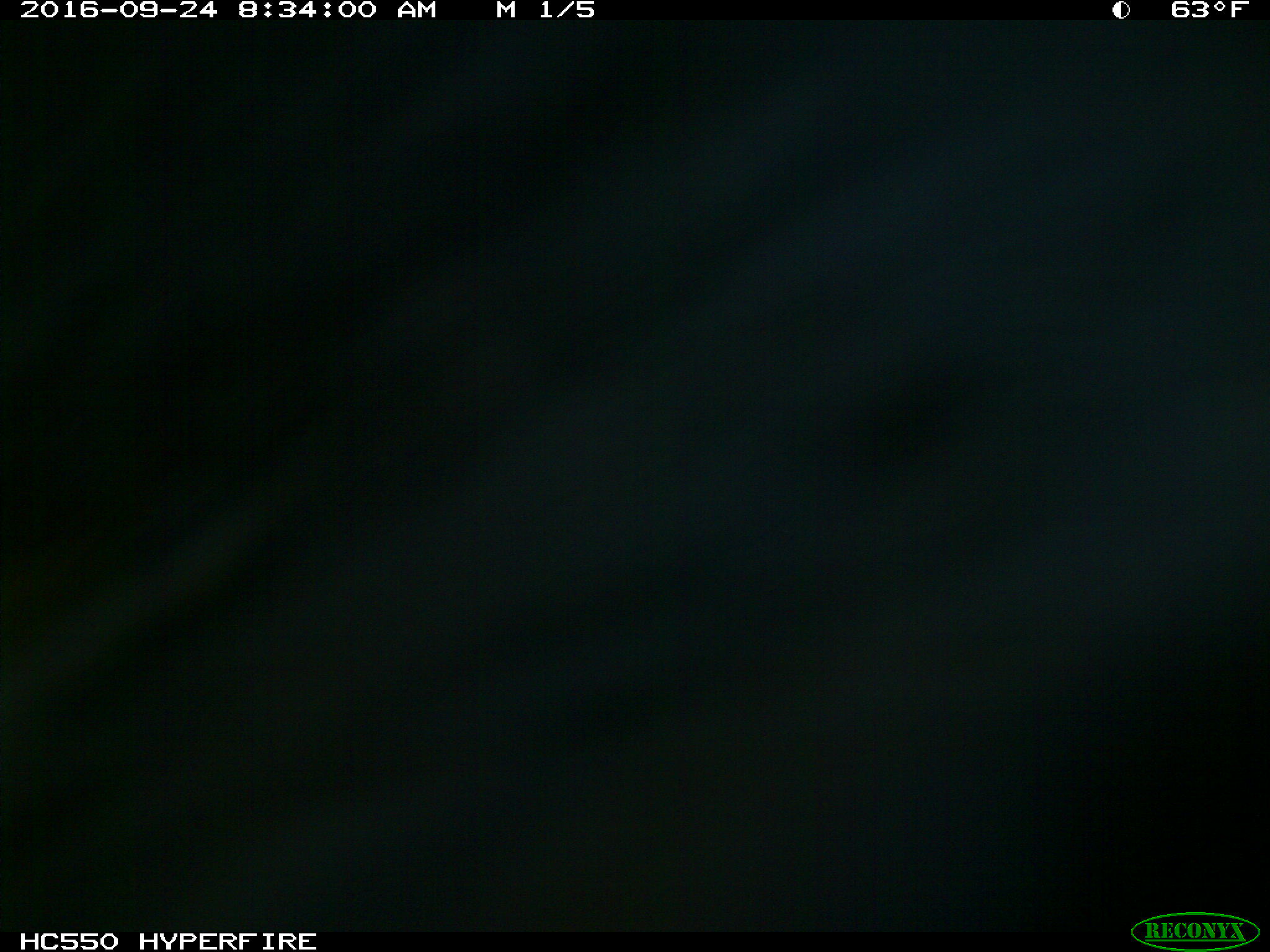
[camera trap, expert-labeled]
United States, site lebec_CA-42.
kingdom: Animalia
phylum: Chordata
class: Mammalia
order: Artiodactyla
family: Bovidae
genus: Bos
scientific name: Bos taurus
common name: domestic cow